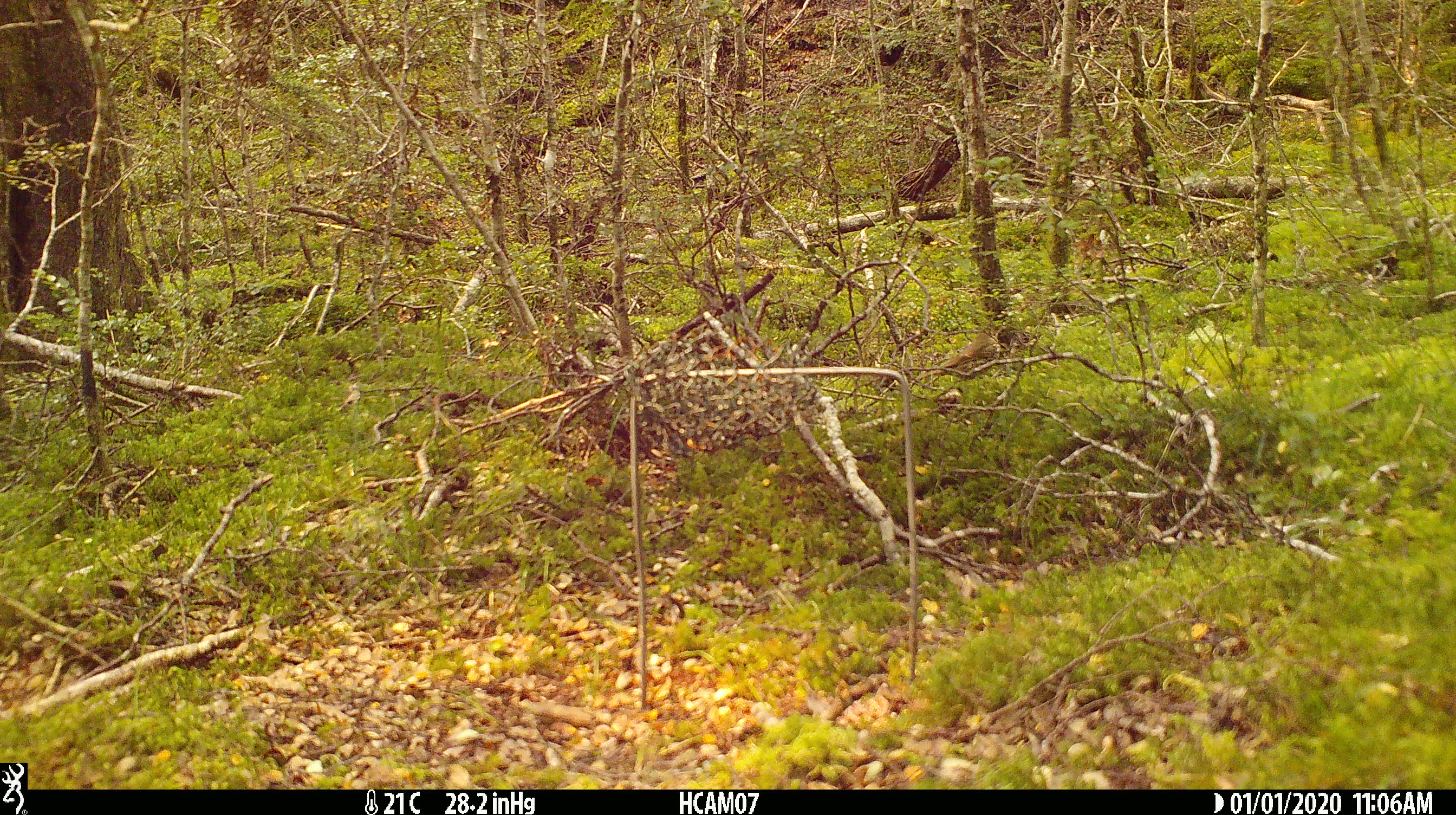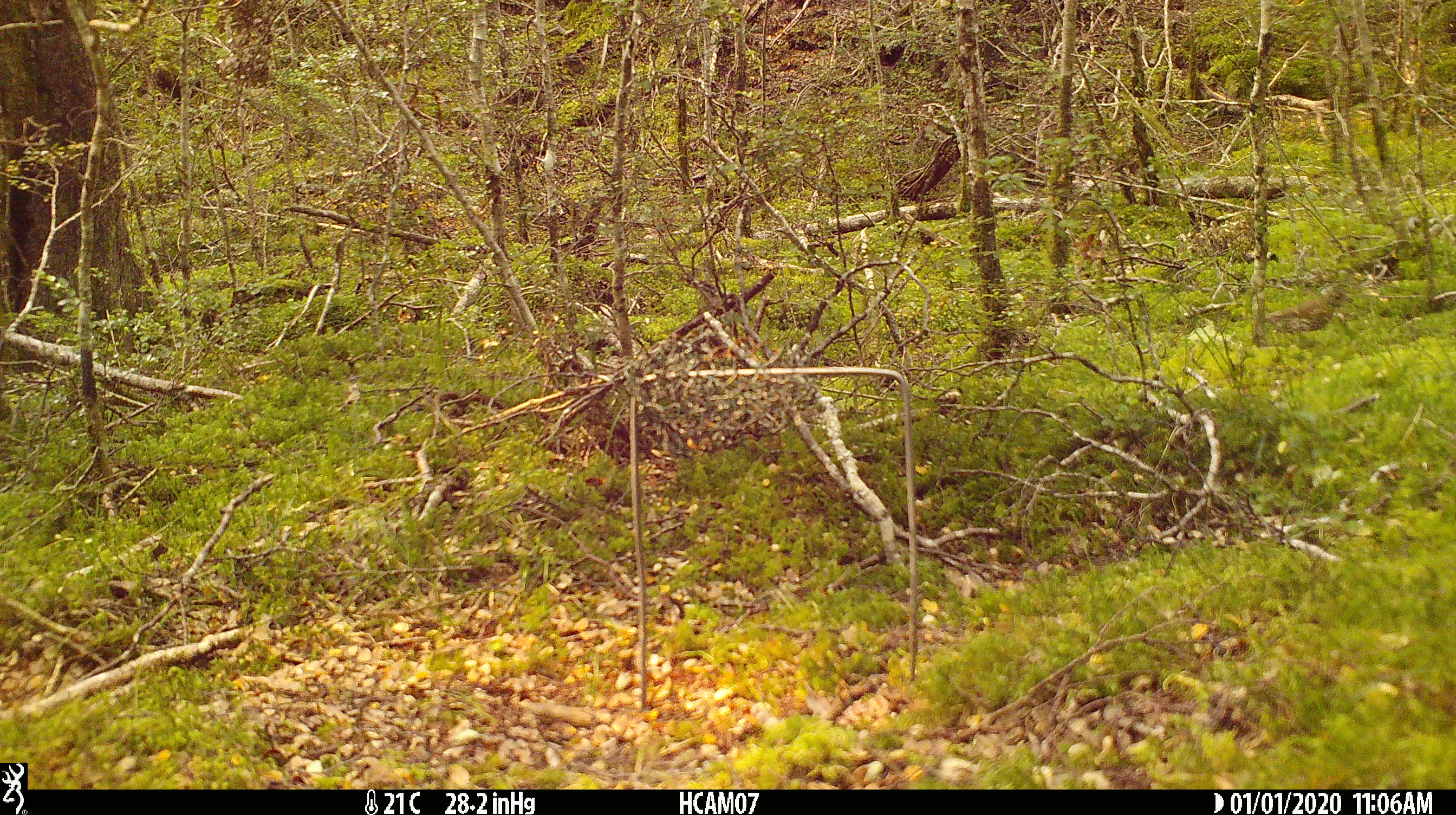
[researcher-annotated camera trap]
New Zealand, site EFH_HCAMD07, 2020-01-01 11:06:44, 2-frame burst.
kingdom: Animalia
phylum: Chordata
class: Aves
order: Passeriformes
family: Turdidae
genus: Turdus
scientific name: Turdus philomelos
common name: song thrush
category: thrush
Thrush (song thrush) (Turdus philomelos).